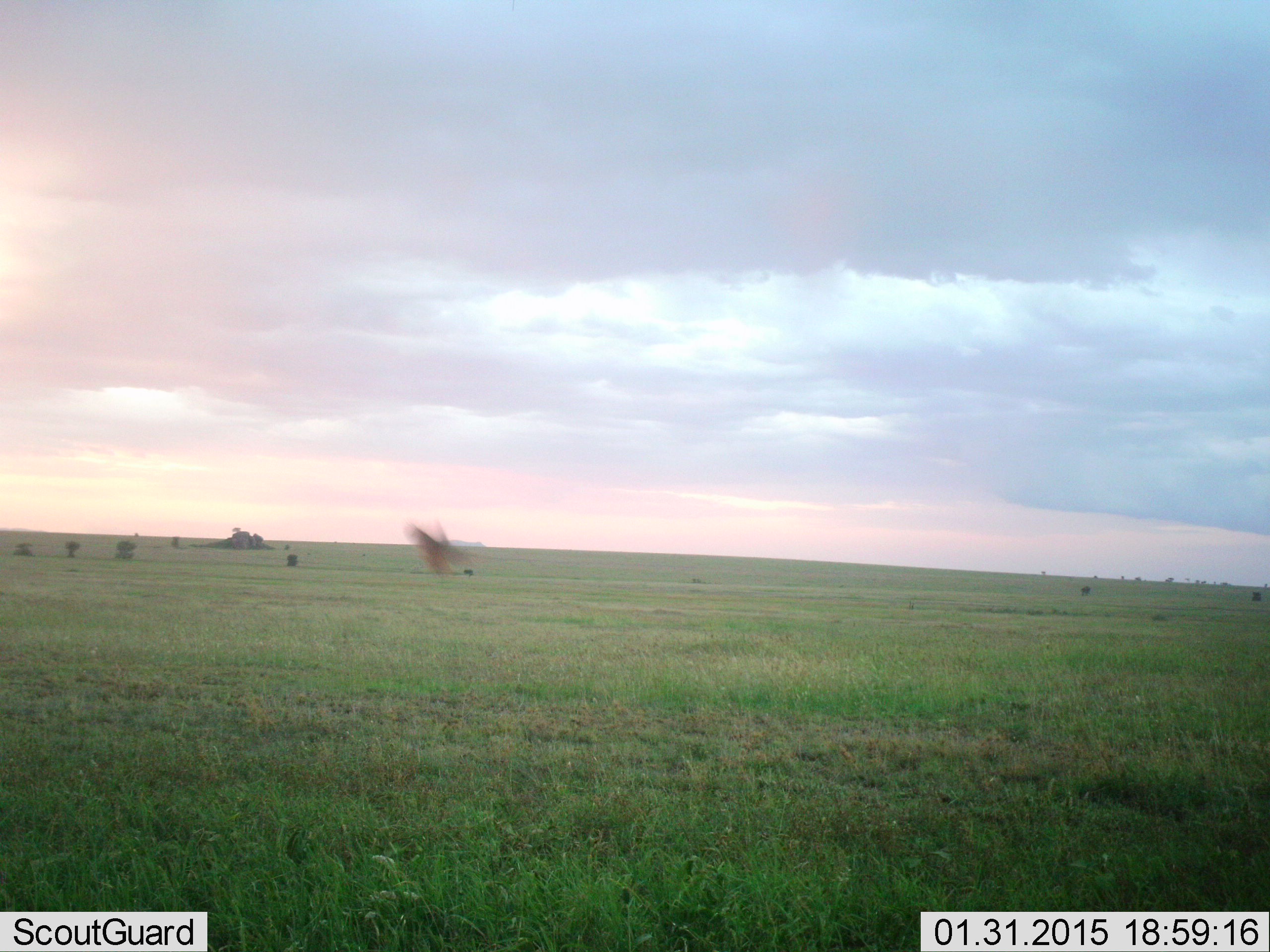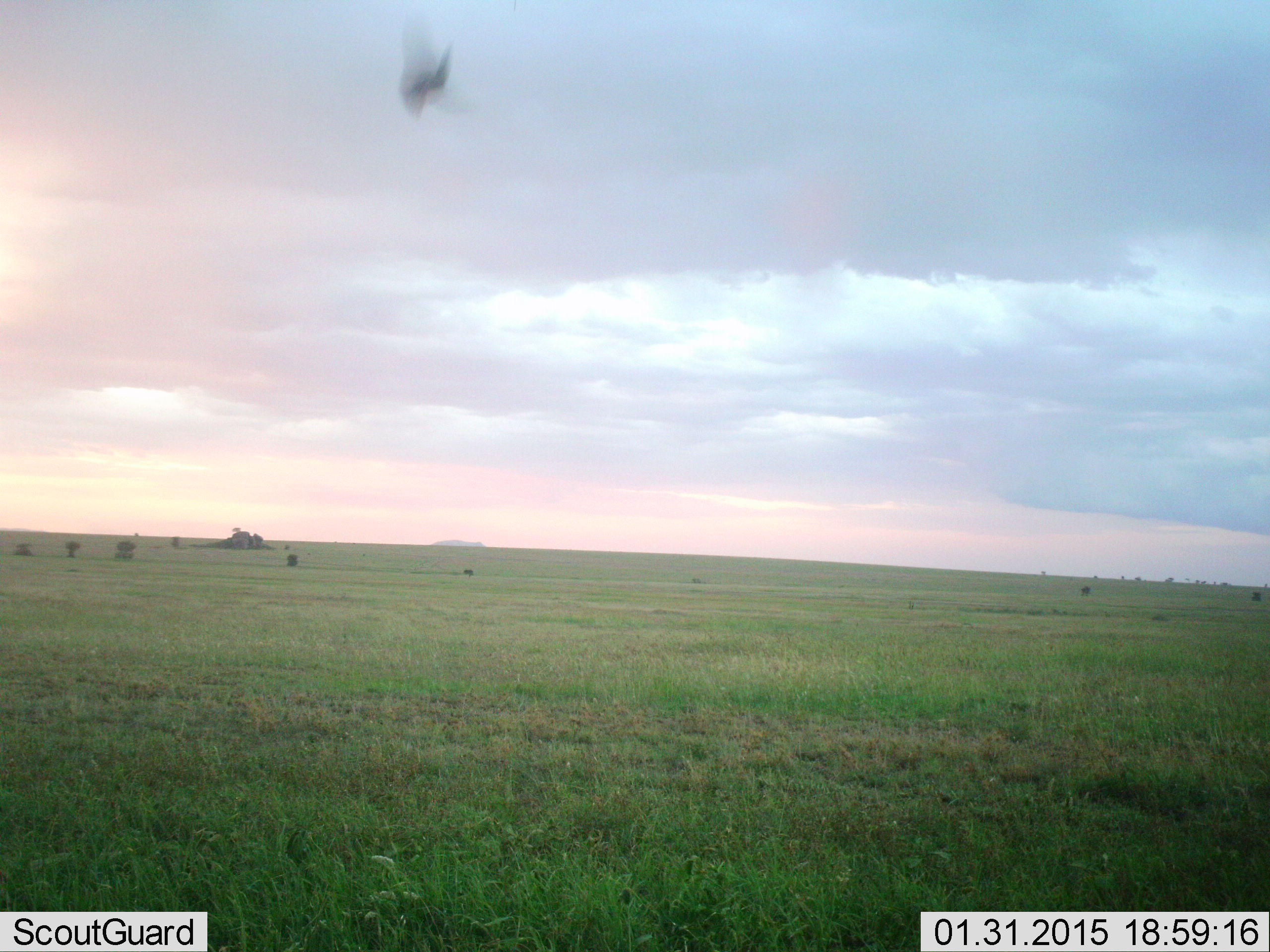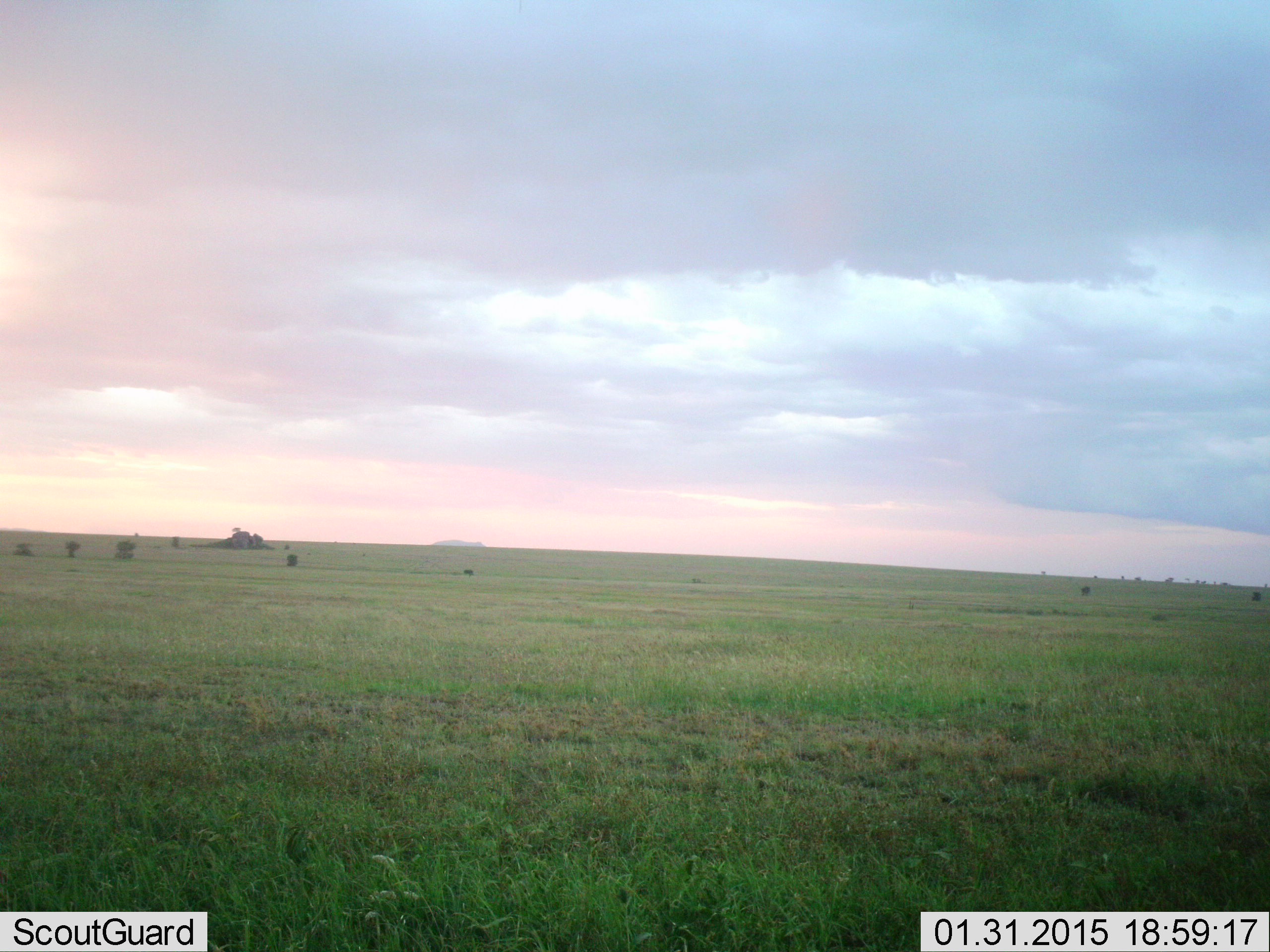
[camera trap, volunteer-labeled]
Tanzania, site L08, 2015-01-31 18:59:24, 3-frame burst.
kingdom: Animalia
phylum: Arthropoda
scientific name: Arthropoda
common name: arthropods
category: insectspider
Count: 1.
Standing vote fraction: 0%.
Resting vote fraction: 0%.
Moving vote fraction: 100%.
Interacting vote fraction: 0%.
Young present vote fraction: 0%.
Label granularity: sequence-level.